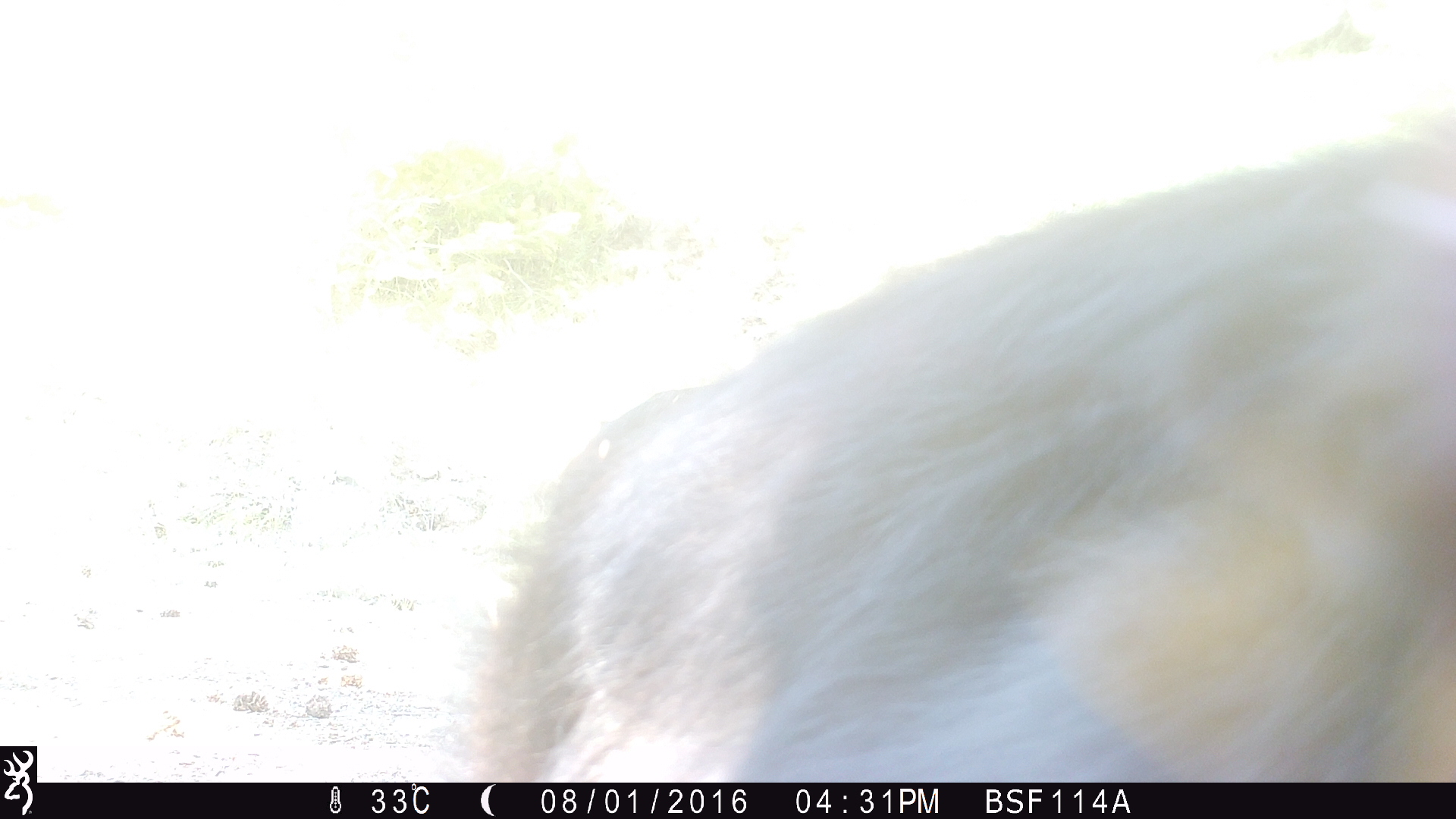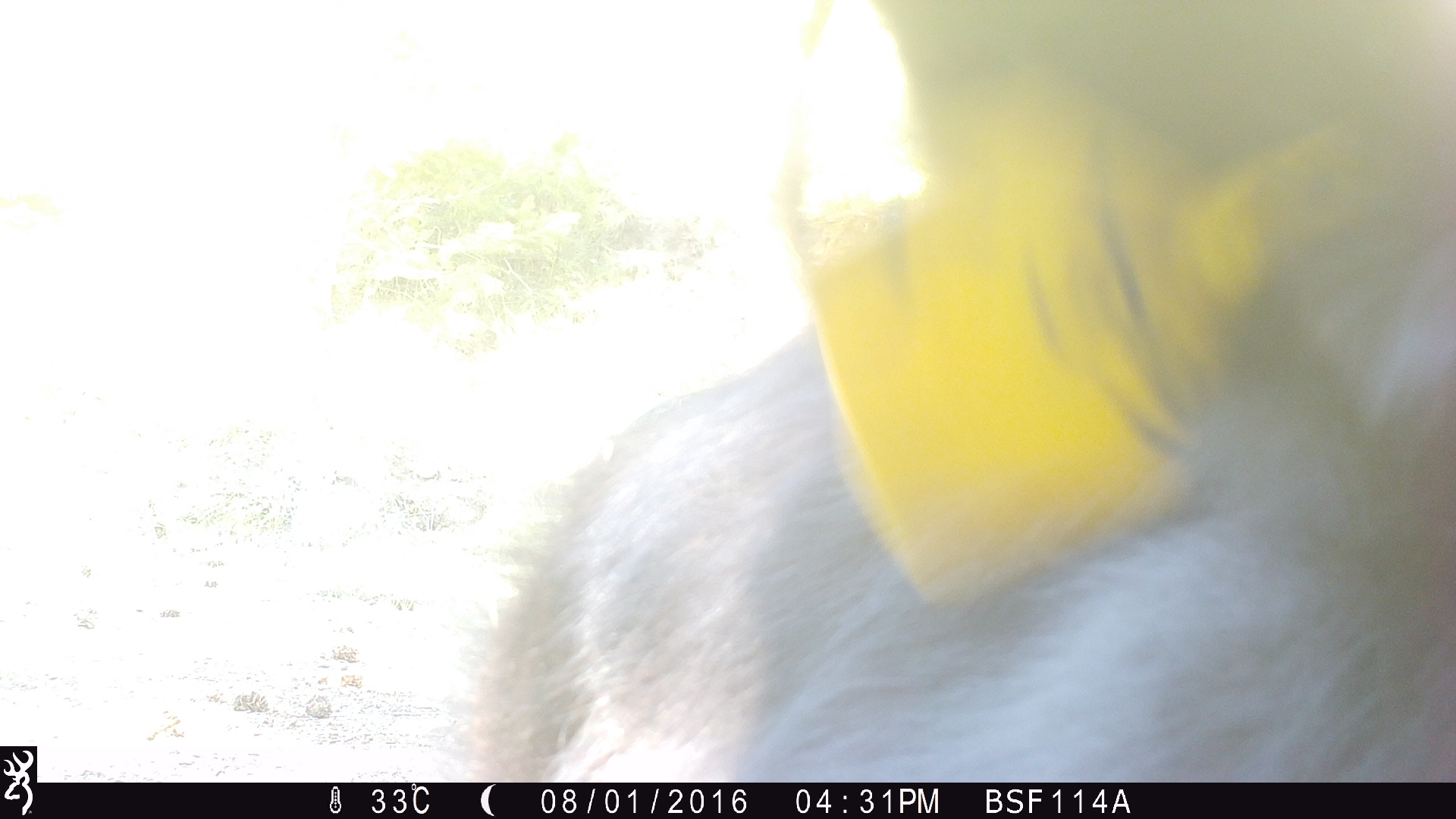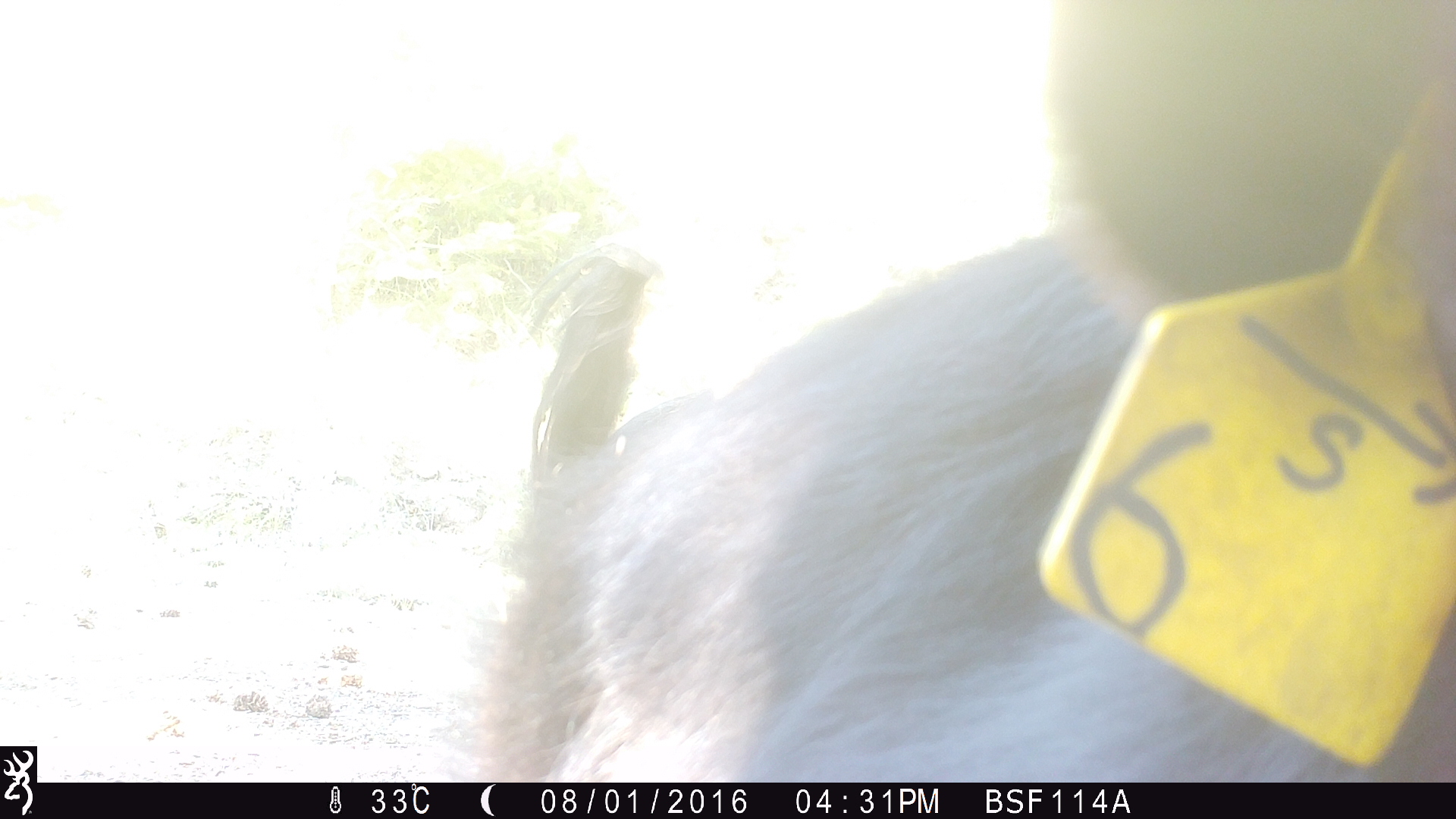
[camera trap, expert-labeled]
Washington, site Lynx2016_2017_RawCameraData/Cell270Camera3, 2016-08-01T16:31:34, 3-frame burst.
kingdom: Animalia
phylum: Chordata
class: Mammalia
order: Artiodactyla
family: Bovidae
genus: Bos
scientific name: Bos taurus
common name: domestic cattle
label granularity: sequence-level